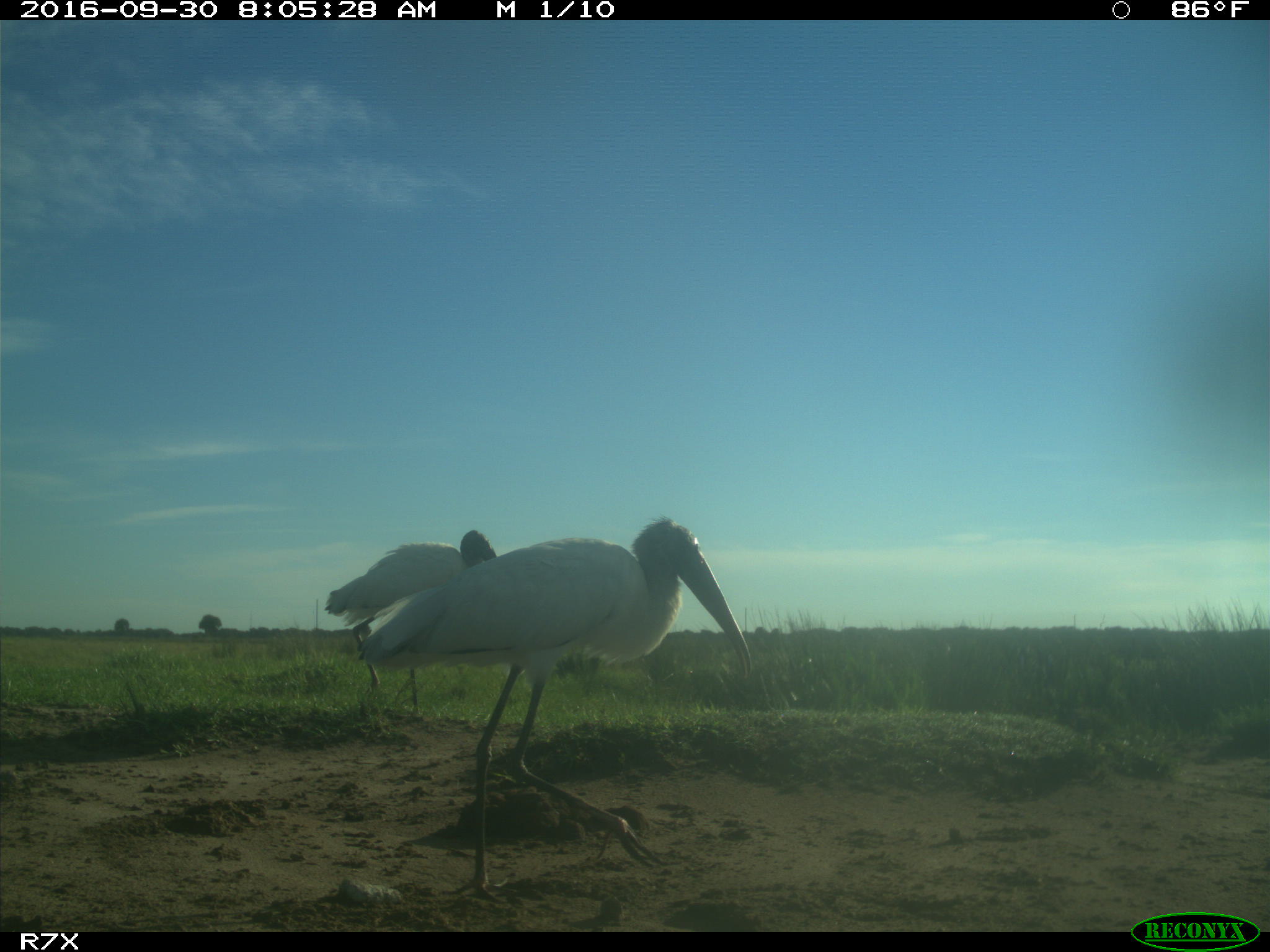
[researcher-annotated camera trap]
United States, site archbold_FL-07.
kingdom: Animalia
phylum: Chordata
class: Aves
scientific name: Aves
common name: birds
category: unidentified bird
Unidentified bird (birds) (Aves).